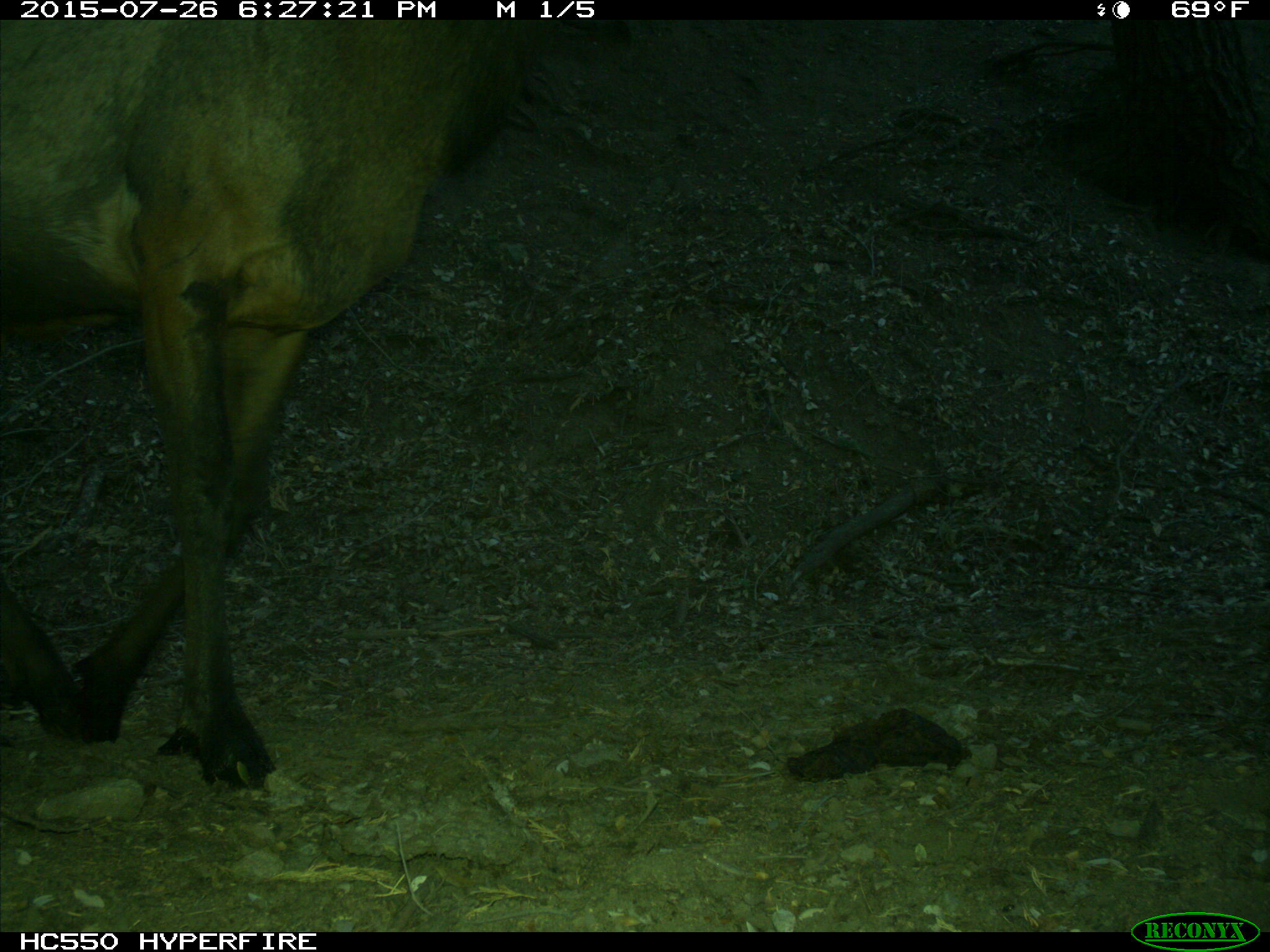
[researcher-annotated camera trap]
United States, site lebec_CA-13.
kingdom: Animalia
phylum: Chordata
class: Mammalia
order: Artiodactyla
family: Cervidae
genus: Cervus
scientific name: Cervus canadensis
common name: elk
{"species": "Cervus canadensis (elk)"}